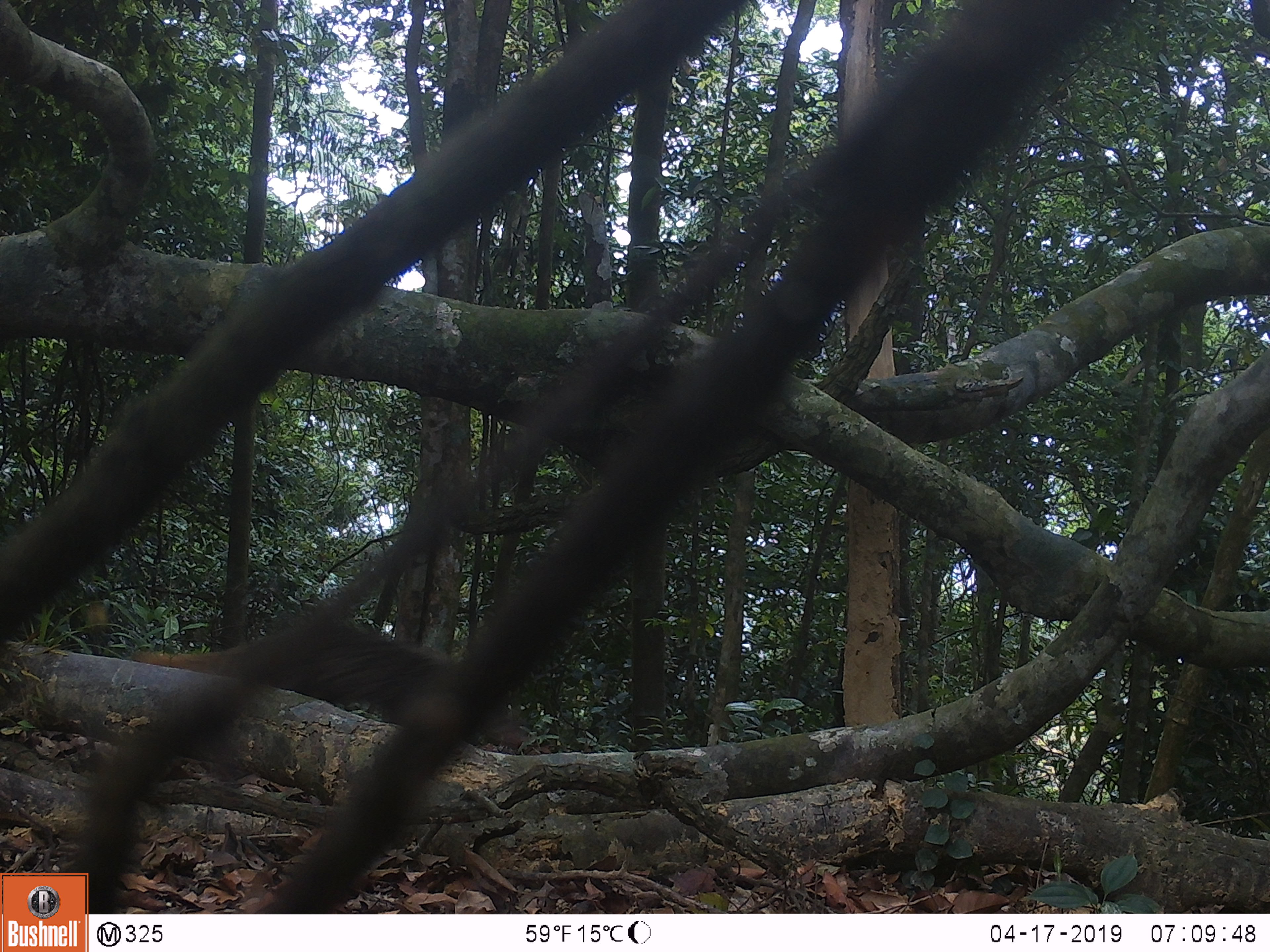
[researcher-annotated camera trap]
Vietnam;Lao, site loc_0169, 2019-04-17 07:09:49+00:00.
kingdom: Animalia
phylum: Chordata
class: Mammalia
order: Carnivora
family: Herpestidae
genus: Urva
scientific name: Urva urva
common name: crab-eating mongoose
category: crab eating mongoose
Crab eating mongoose (crab-eating mongoose) (Urva urva). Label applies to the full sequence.